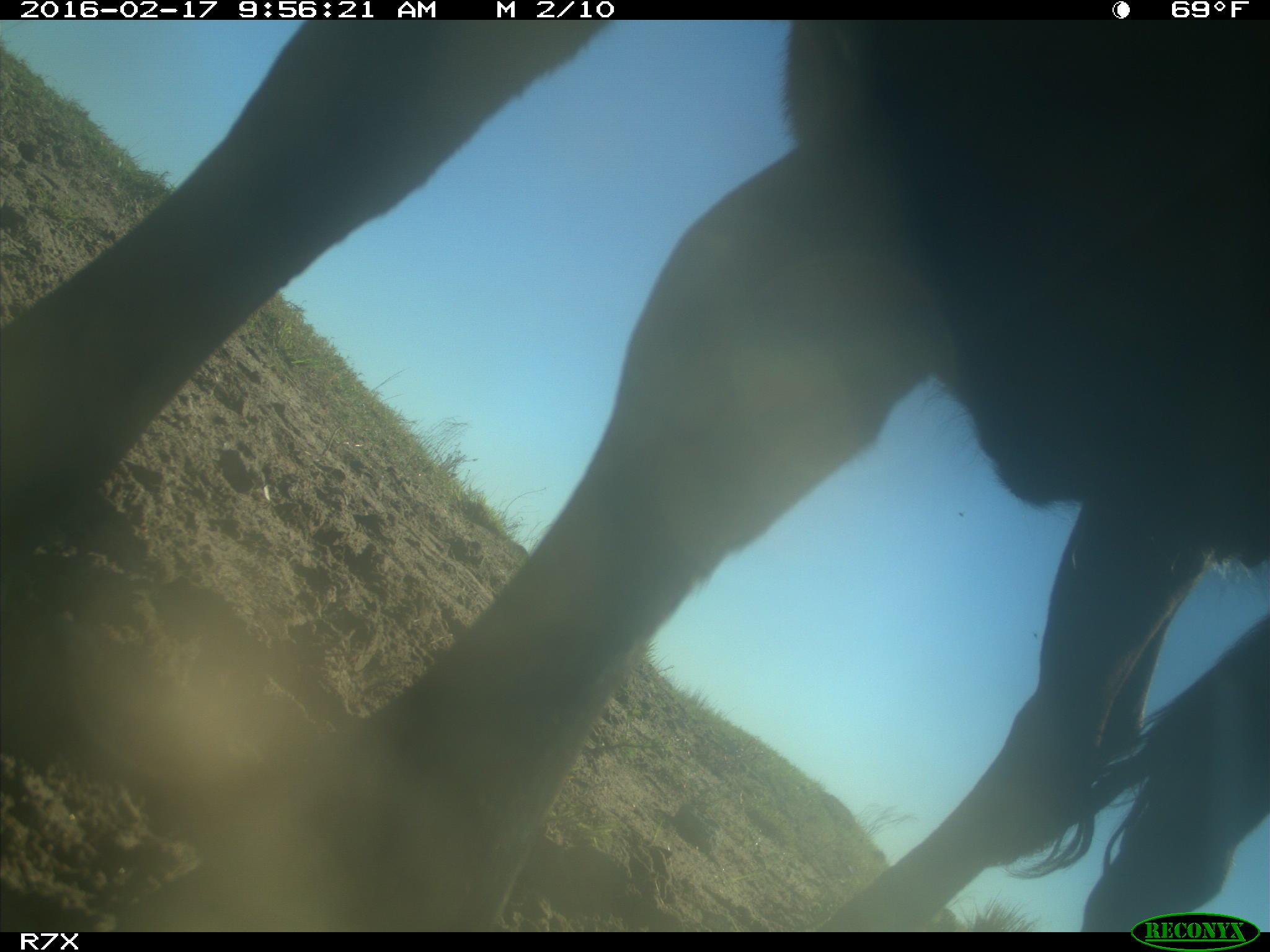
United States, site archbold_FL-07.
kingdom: Animalia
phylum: Chordata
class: Mammalia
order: Artiodactyla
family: Bovidae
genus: Bos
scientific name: Bos taurus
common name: domestic cow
Bos taurus (domestic cow).